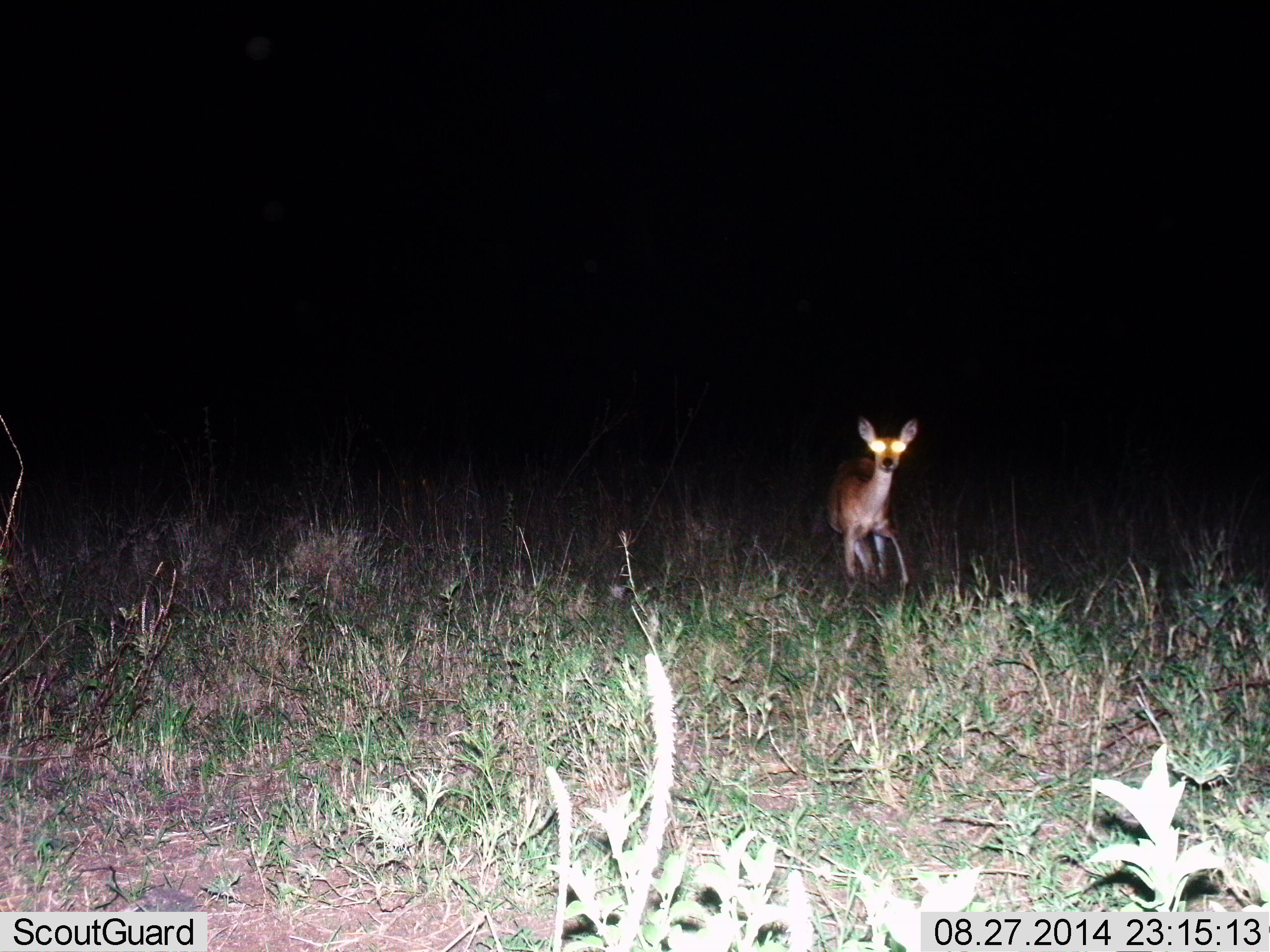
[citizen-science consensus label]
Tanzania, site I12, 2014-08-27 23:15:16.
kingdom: Animalia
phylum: Chordata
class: Mammalia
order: Artiodactyla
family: Bovidae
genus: Redunca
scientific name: Redunca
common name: reedbuck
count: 1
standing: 60%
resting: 0%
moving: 40%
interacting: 0%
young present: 10%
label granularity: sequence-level